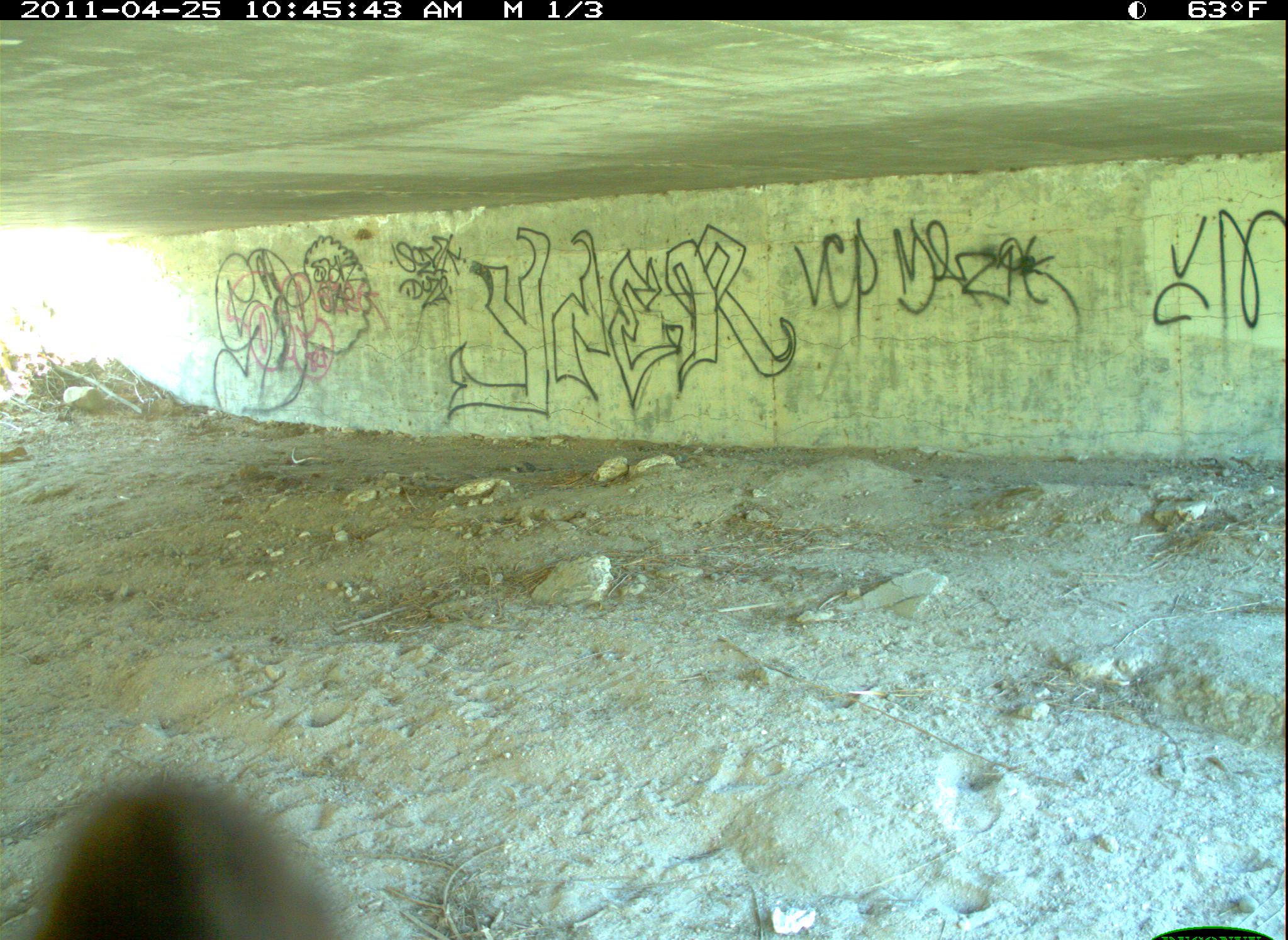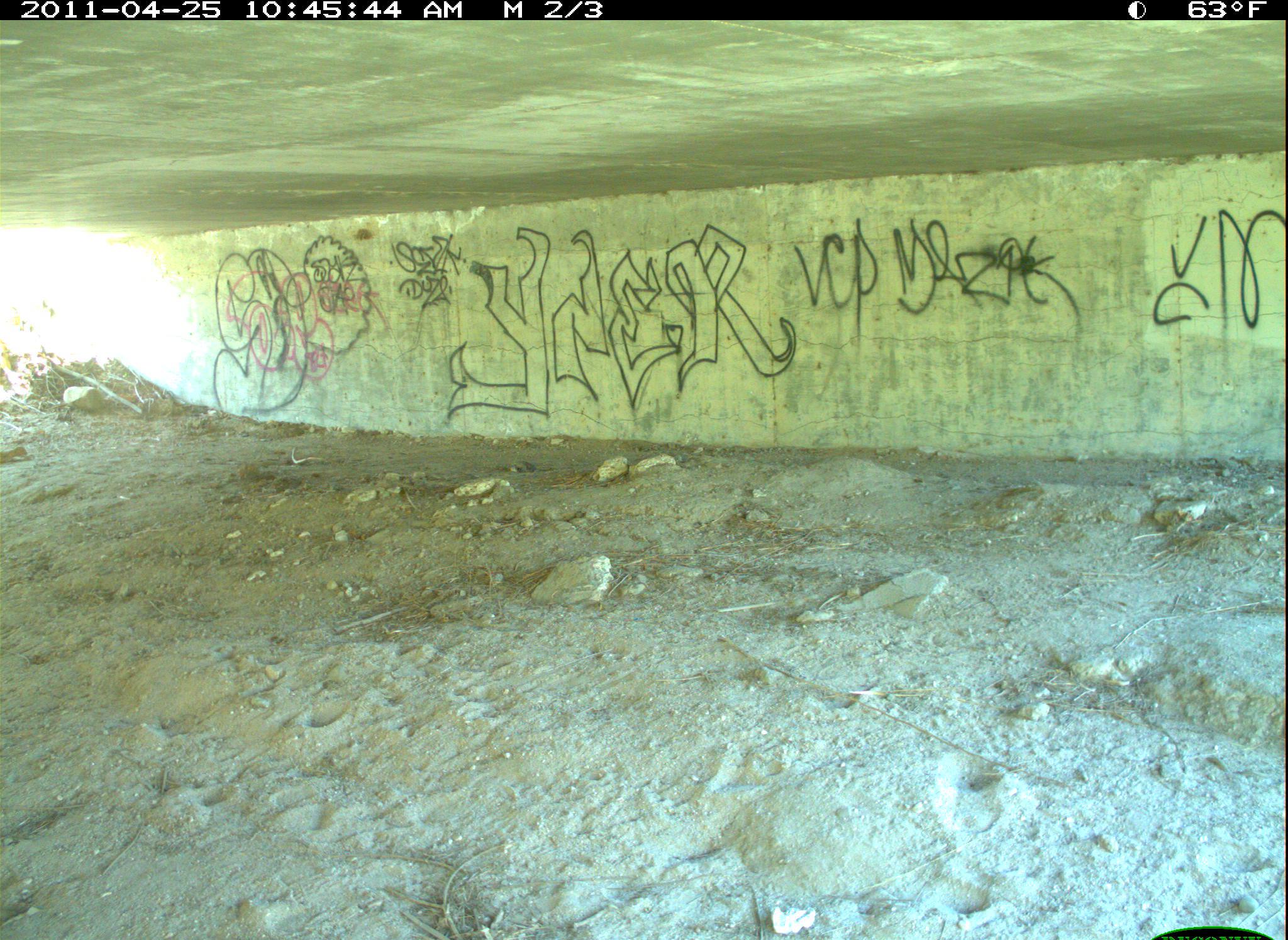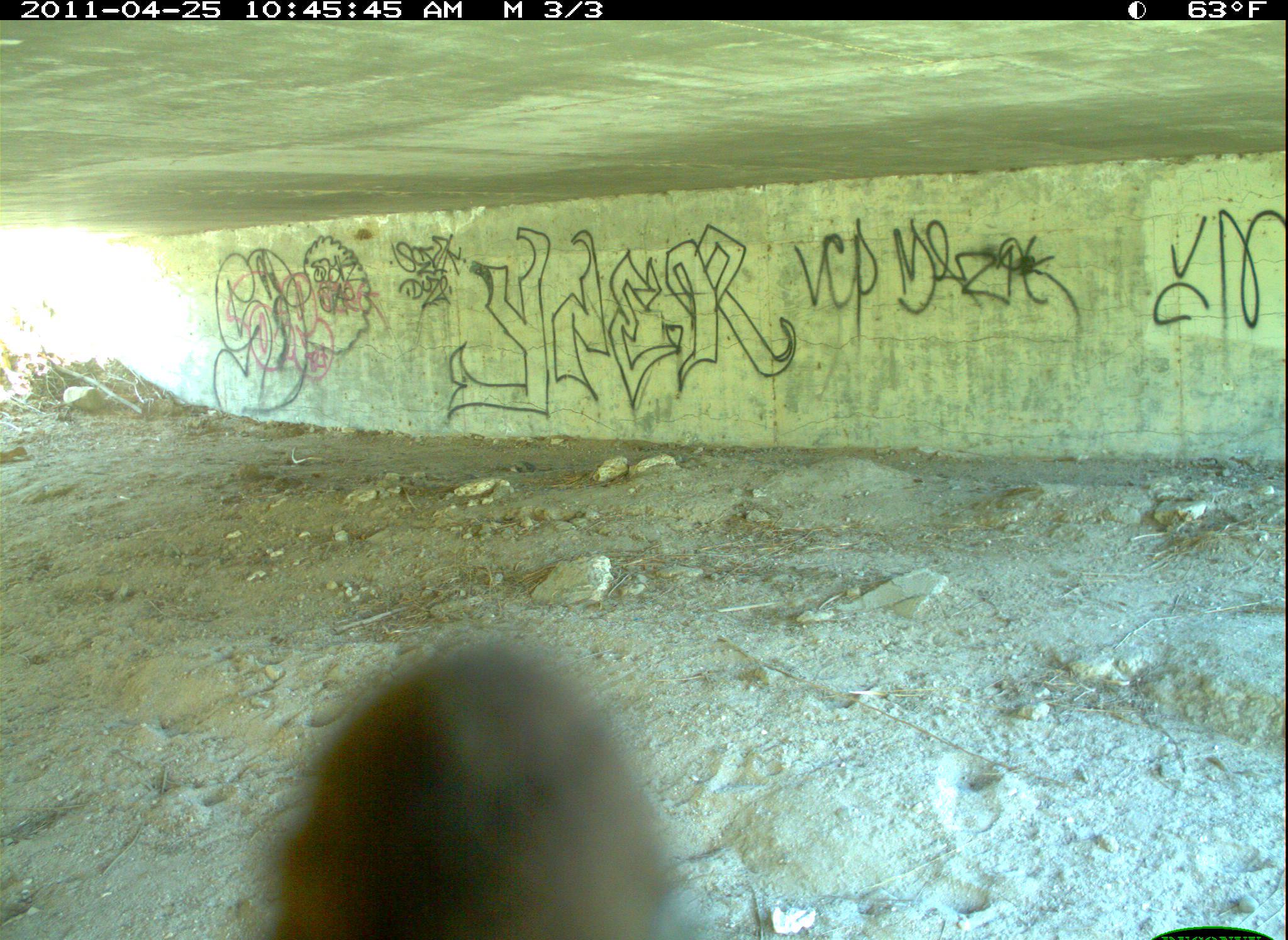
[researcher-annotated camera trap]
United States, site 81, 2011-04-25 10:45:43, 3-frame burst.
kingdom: Animalia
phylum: Chordata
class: Aves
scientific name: Aves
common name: bird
Bird (Aves).